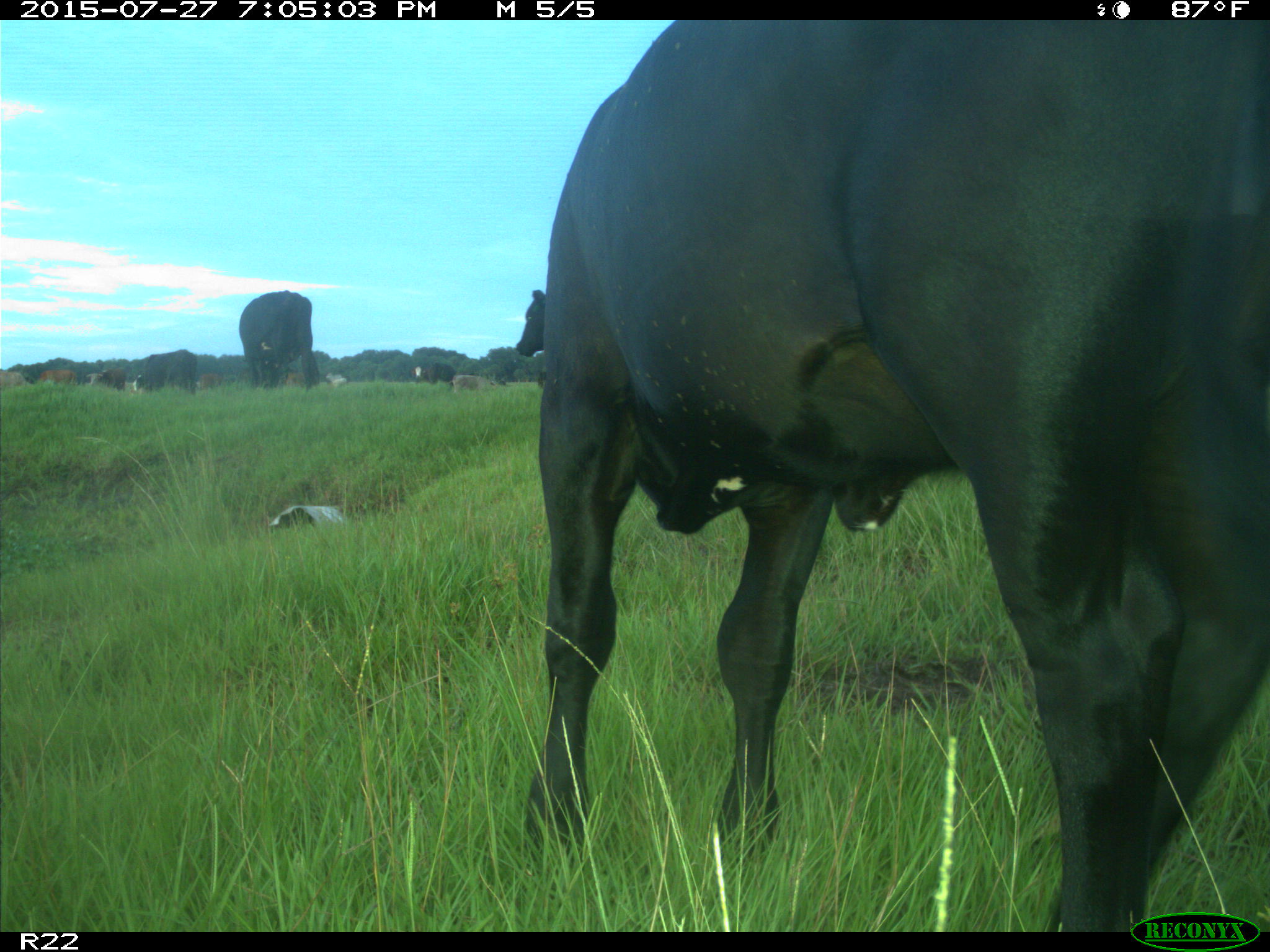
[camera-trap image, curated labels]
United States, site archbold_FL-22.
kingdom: Animalia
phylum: Chordata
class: Mammalia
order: Artiodactyla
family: Bovidae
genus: Bos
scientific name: Bos taurus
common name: domestic cow